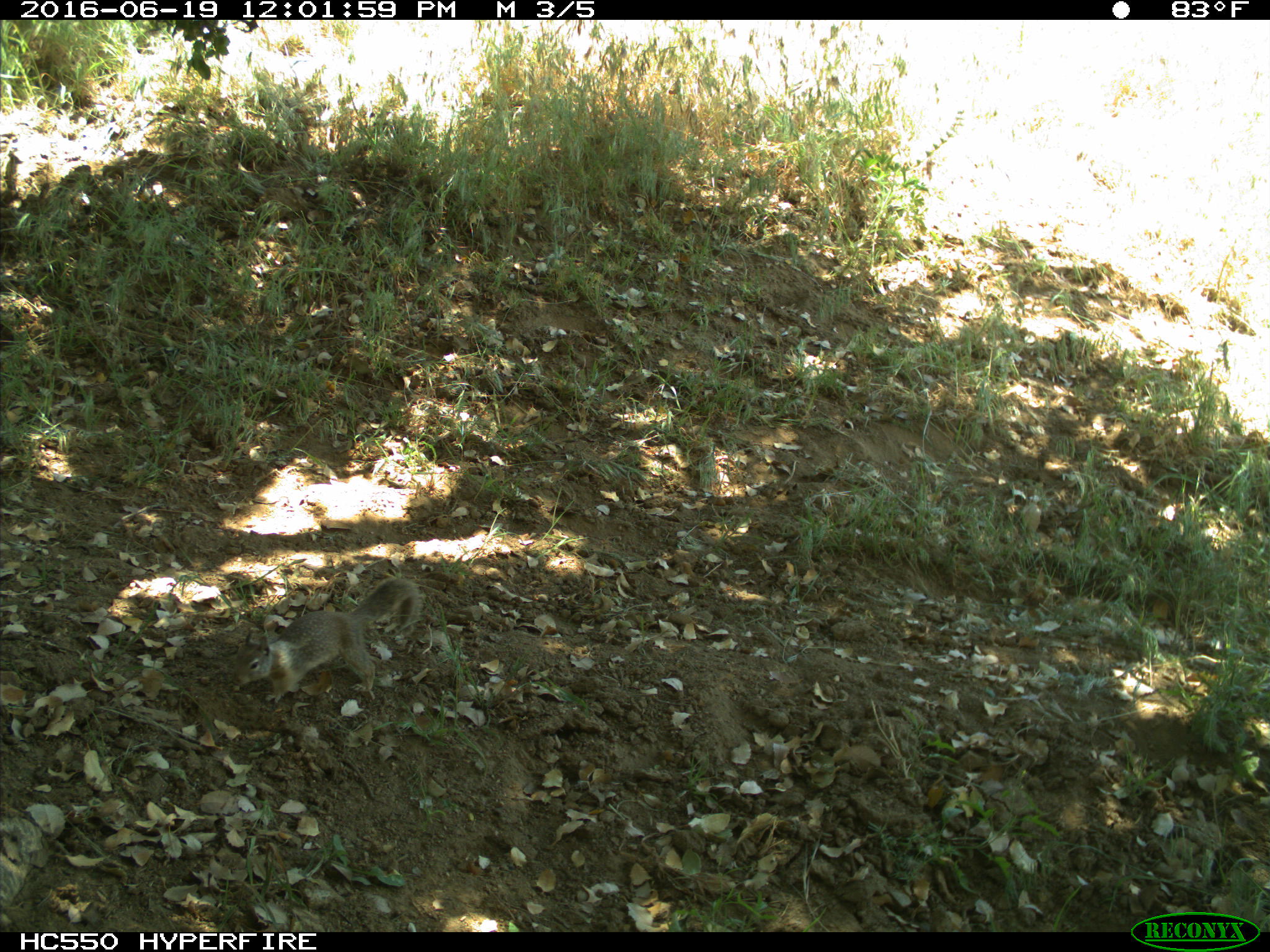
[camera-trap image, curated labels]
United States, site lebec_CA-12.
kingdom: Animalia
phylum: Chordata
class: Mammalia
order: Rodentia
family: Sciuridae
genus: Otospermophilus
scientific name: Otospermophilus beecheyi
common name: california ground squirrel